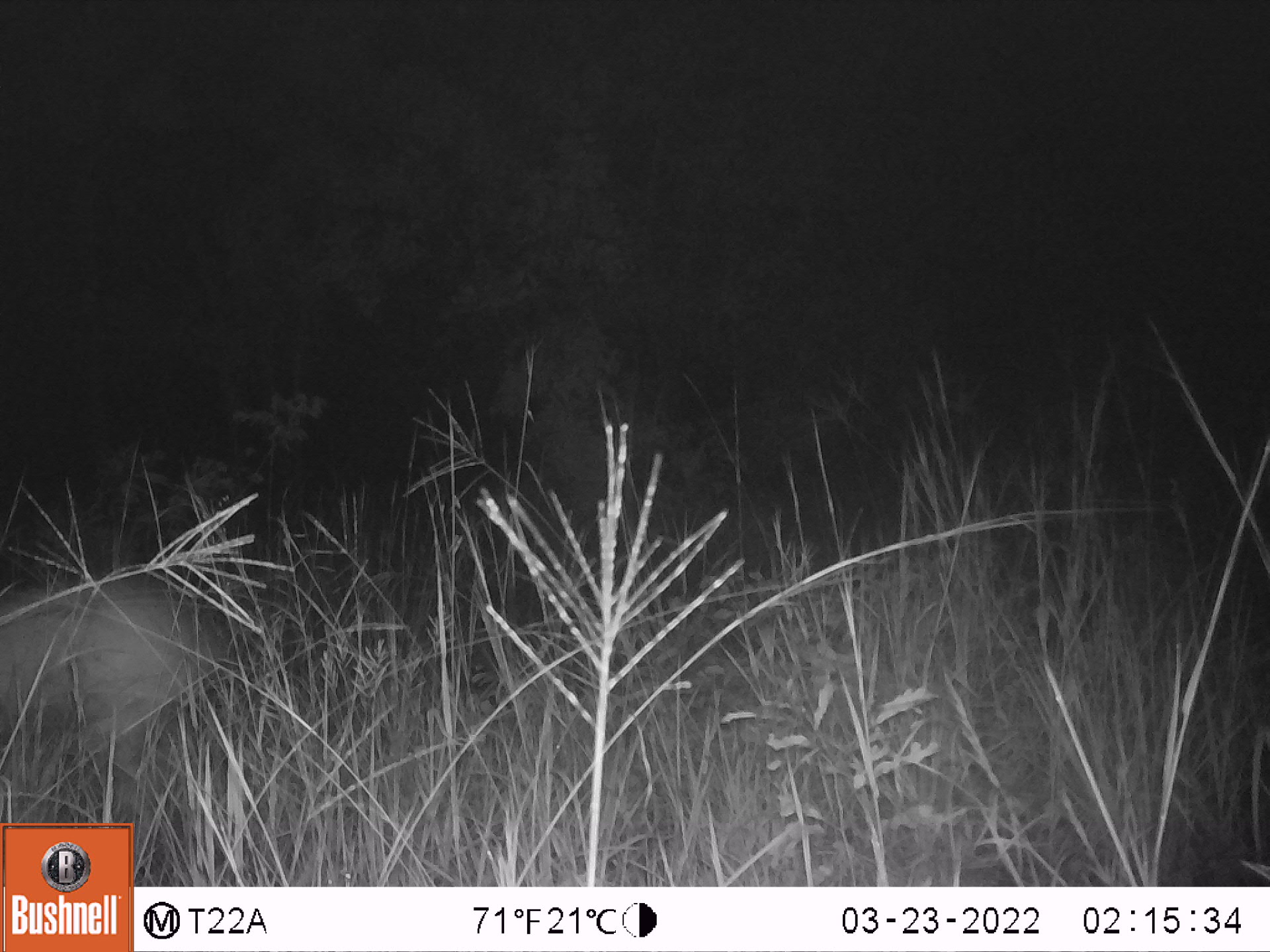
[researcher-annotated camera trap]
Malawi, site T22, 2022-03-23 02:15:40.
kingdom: Animalia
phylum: Chordata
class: Mammalia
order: Artiodactyla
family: Bovidae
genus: Sylvicapra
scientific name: Sylvicapra grimmia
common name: common duiker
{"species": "common duiker (Sylvicapra grimmia)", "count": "1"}